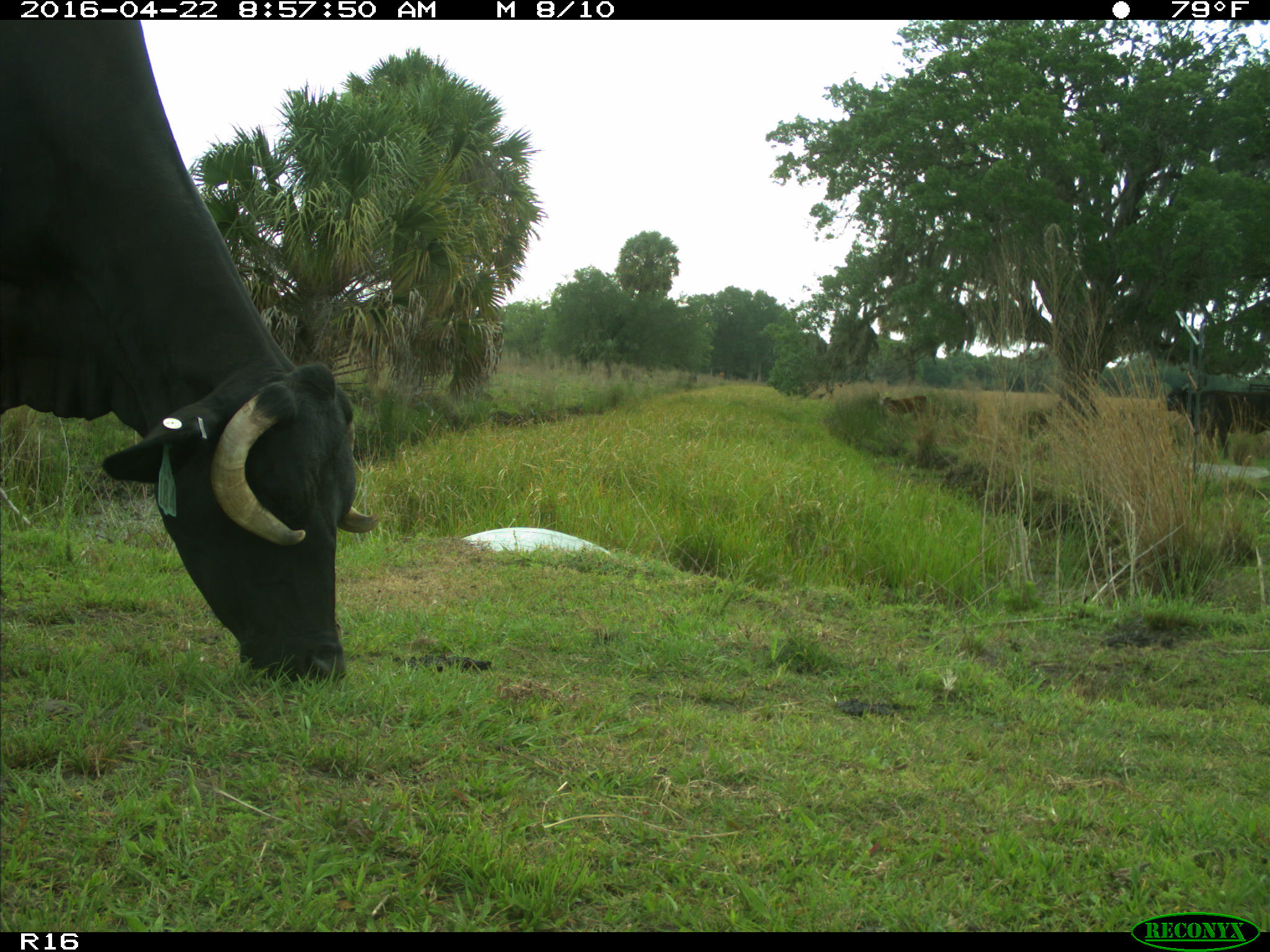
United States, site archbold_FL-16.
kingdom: Animalia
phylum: Chordata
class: Mammalia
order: Artiodactyla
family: Bovidae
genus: Bos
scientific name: Bos taurus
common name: domestic cow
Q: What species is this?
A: Bos taurus (domestic cow).